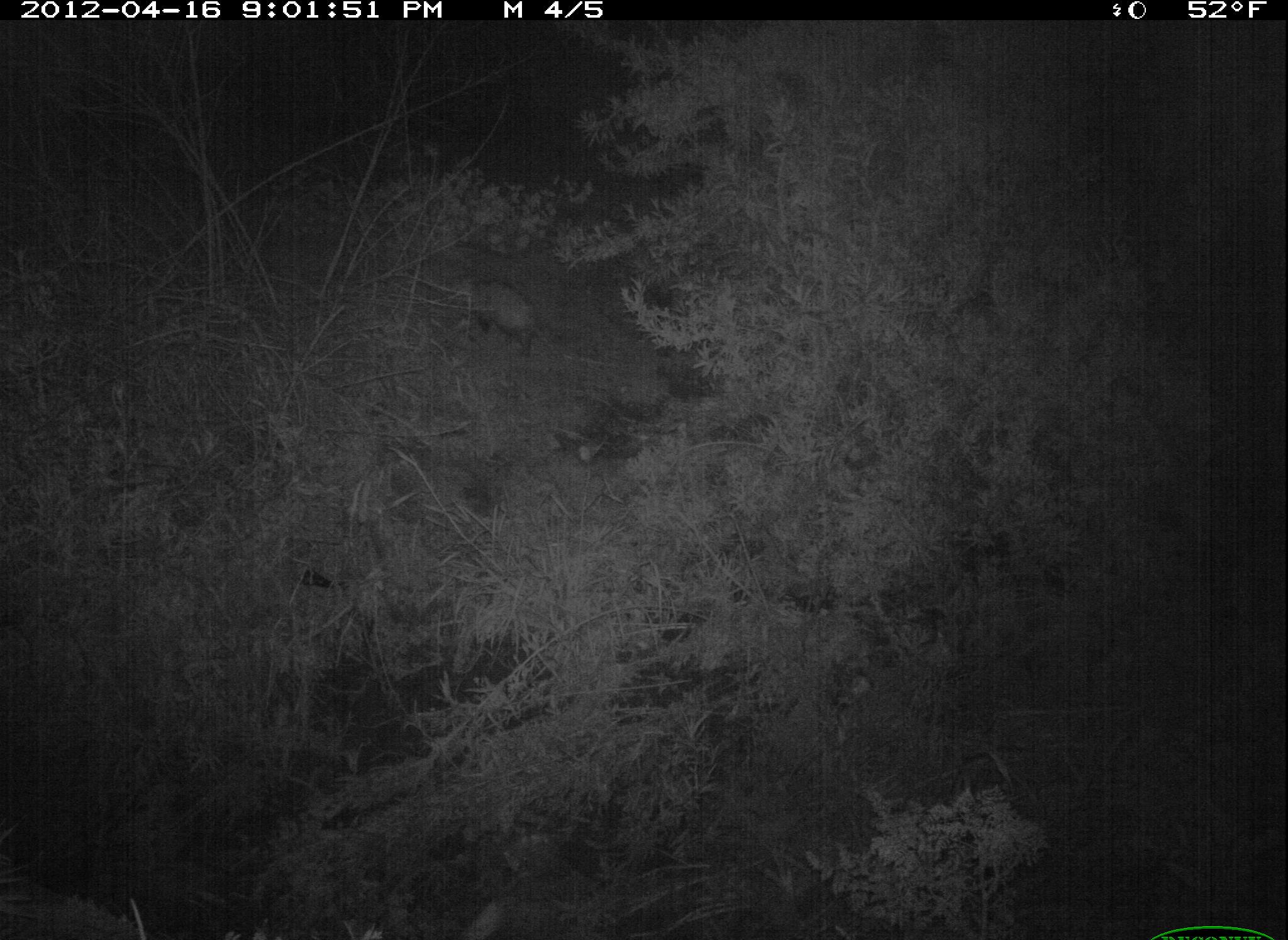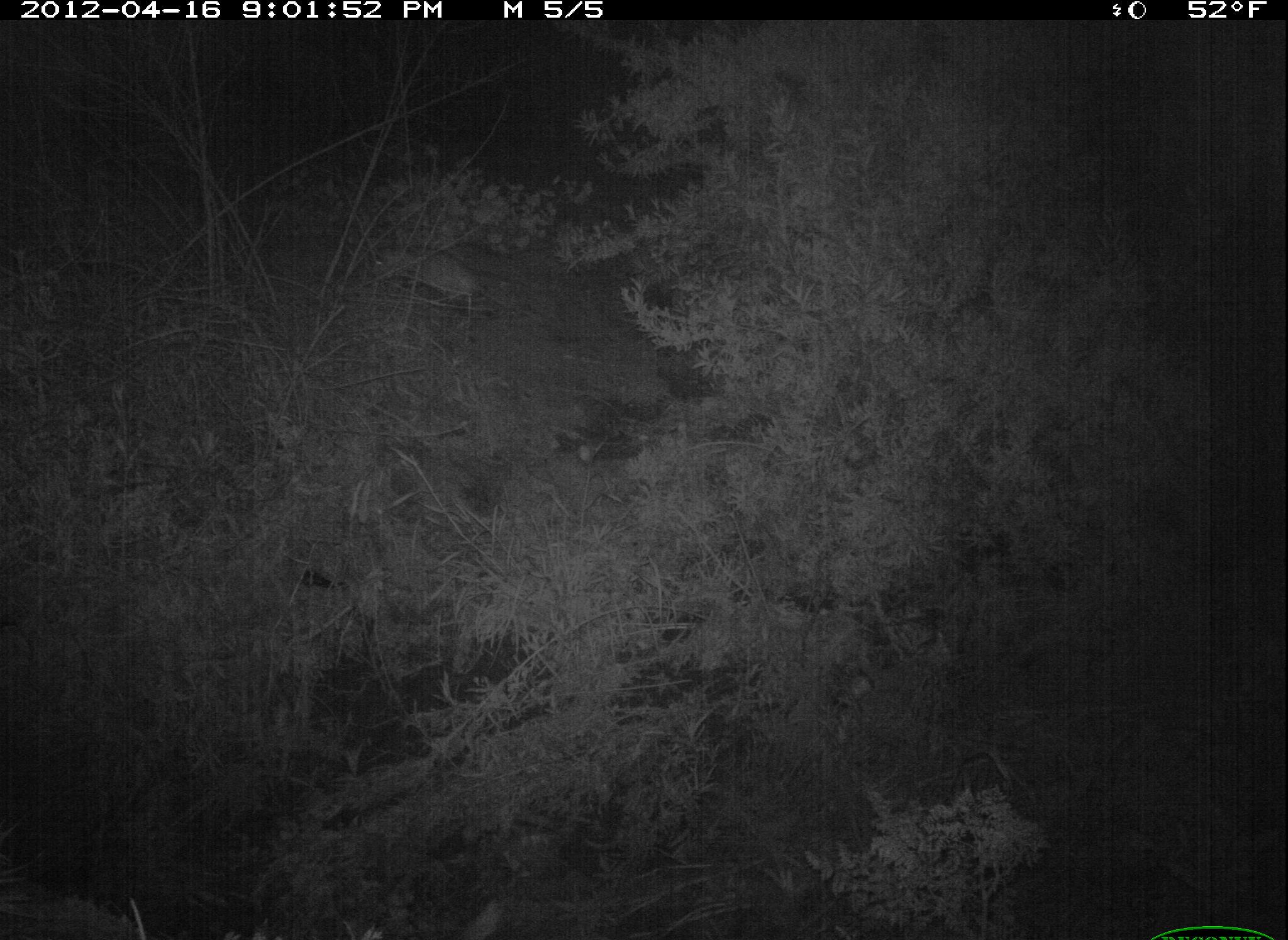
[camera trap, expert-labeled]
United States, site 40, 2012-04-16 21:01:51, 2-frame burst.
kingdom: Animalia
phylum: Chordata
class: Mammalia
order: Didelphimorphia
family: Didelphidae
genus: Didelphis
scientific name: Didelphis virginiana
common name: virginia opossum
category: opossum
Opossum (virginia opossum) (Didelphis virginiana).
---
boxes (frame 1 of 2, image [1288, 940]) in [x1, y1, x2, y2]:
opossum: [445, 255, 591, 385]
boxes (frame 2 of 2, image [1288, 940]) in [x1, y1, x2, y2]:
opossum: [359, 216, 535, 333]